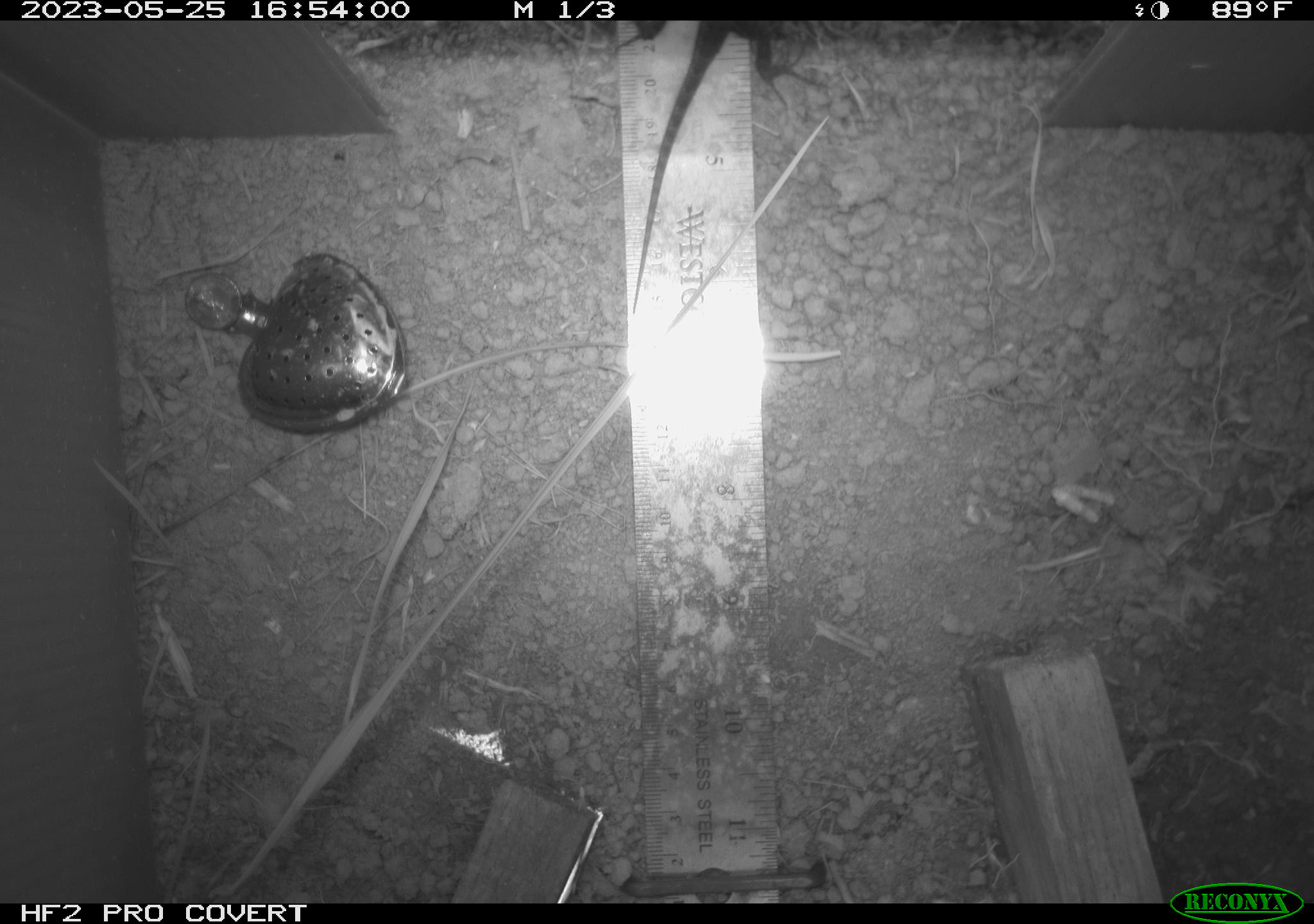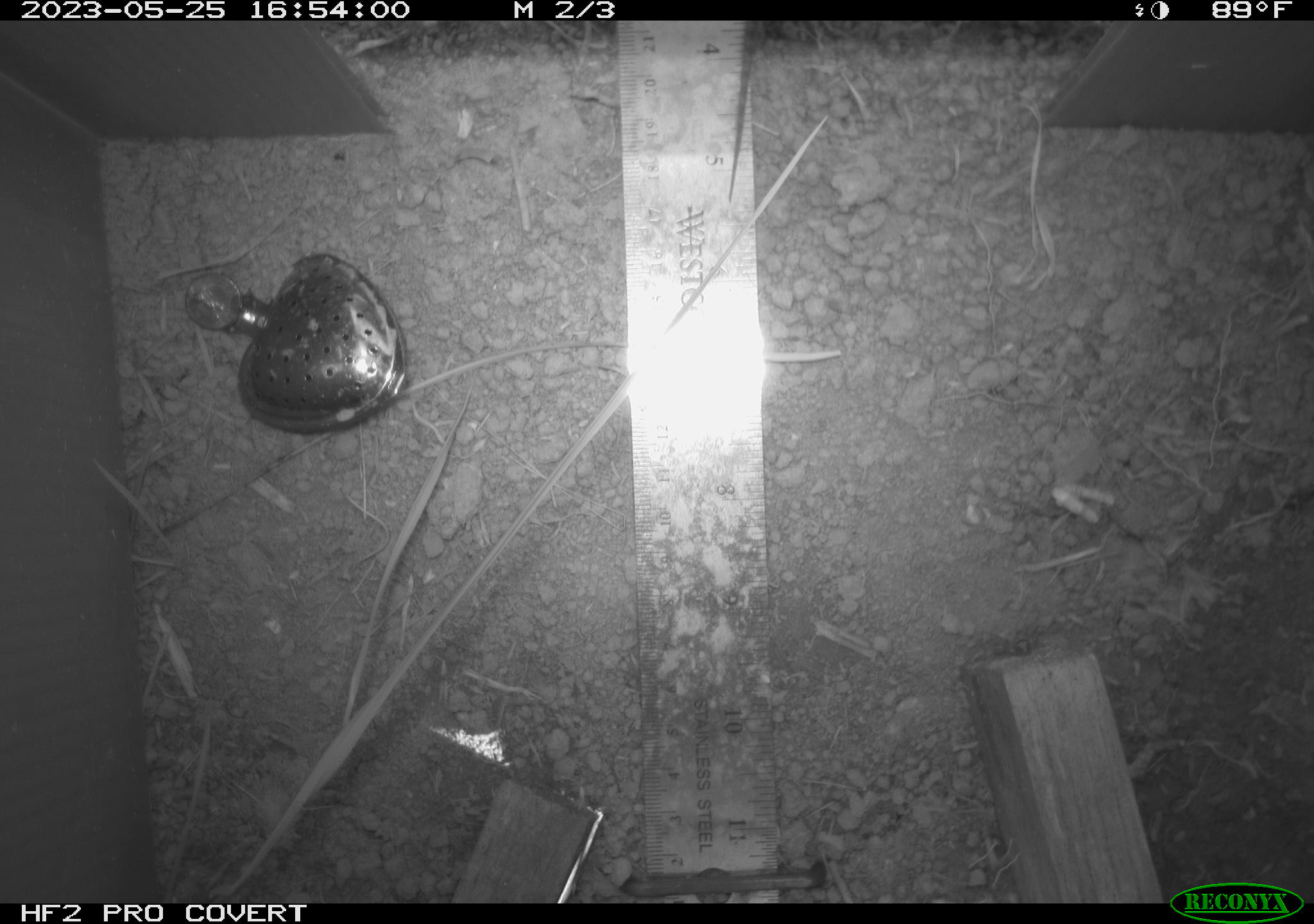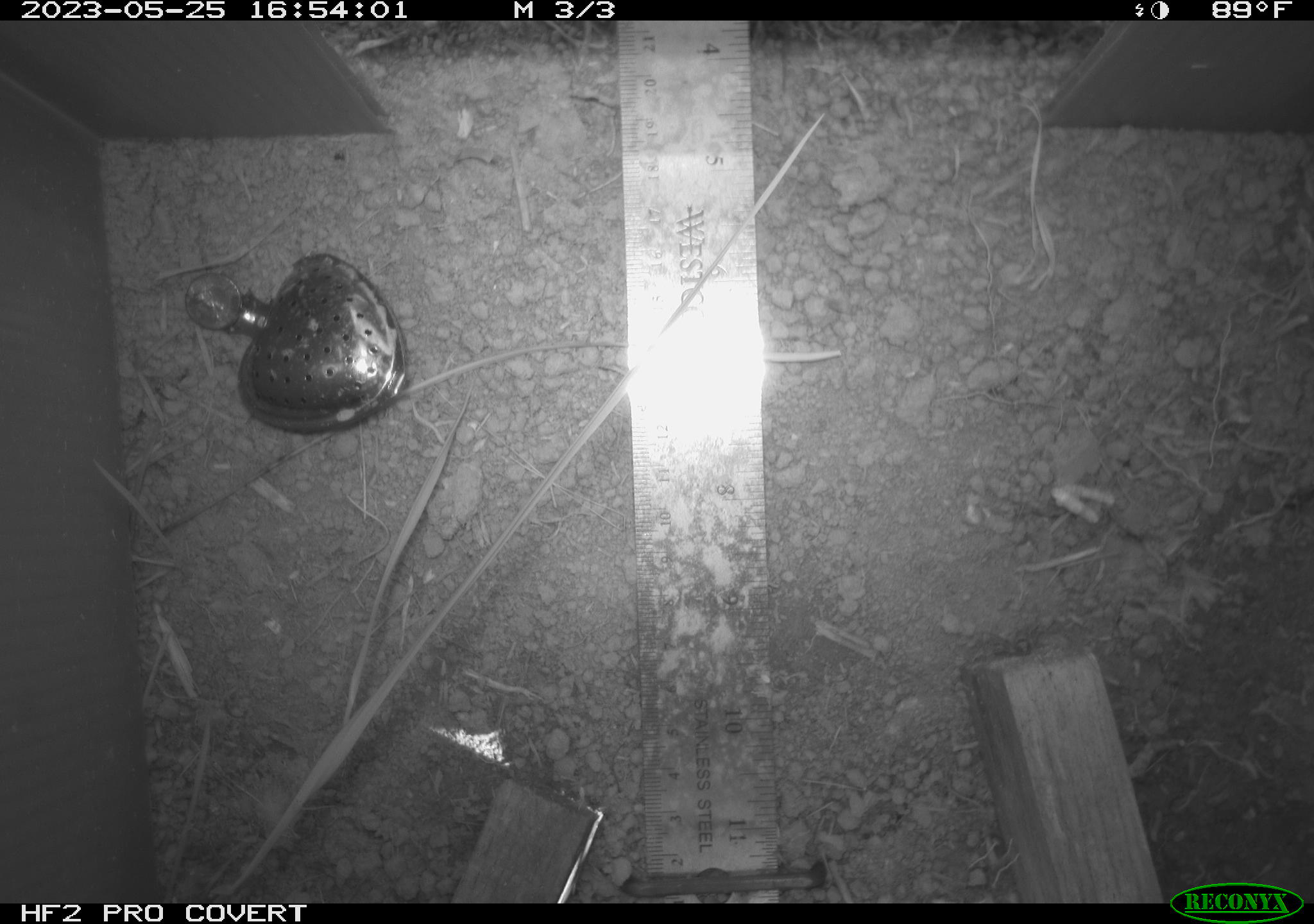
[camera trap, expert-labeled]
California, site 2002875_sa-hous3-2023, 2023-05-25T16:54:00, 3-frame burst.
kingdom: Animalia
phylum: Chordata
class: Reptilia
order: Squamata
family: Phrynosomatidae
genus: Sceloporus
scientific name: Sceloporus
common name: spiny lizards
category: sceloporus species